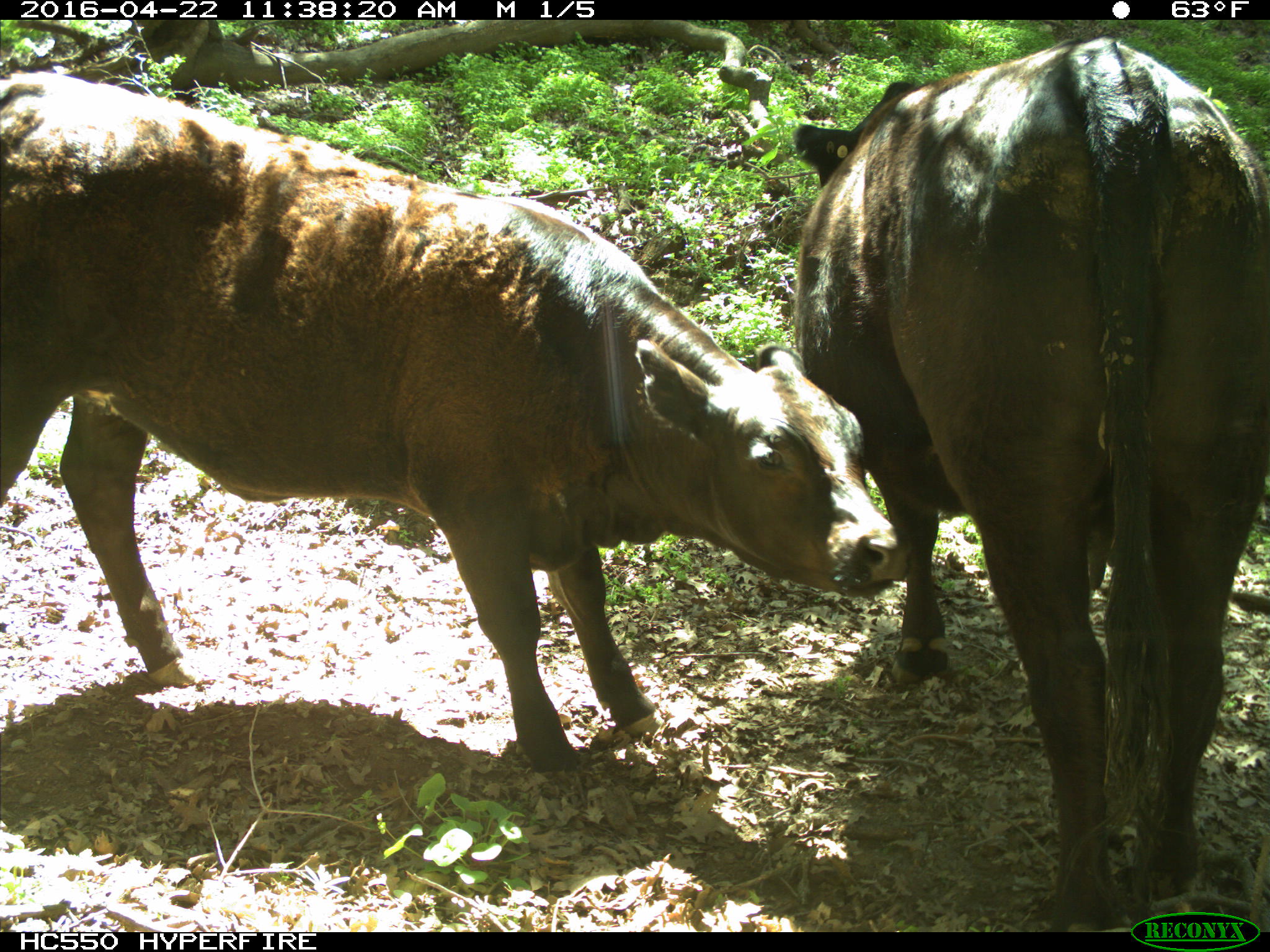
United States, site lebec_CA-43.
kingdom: Animalia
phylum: Chordata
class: Mammalia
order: Artiodactyla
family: Bovidae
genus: Bos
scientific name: Bos taurus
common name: domestic cow